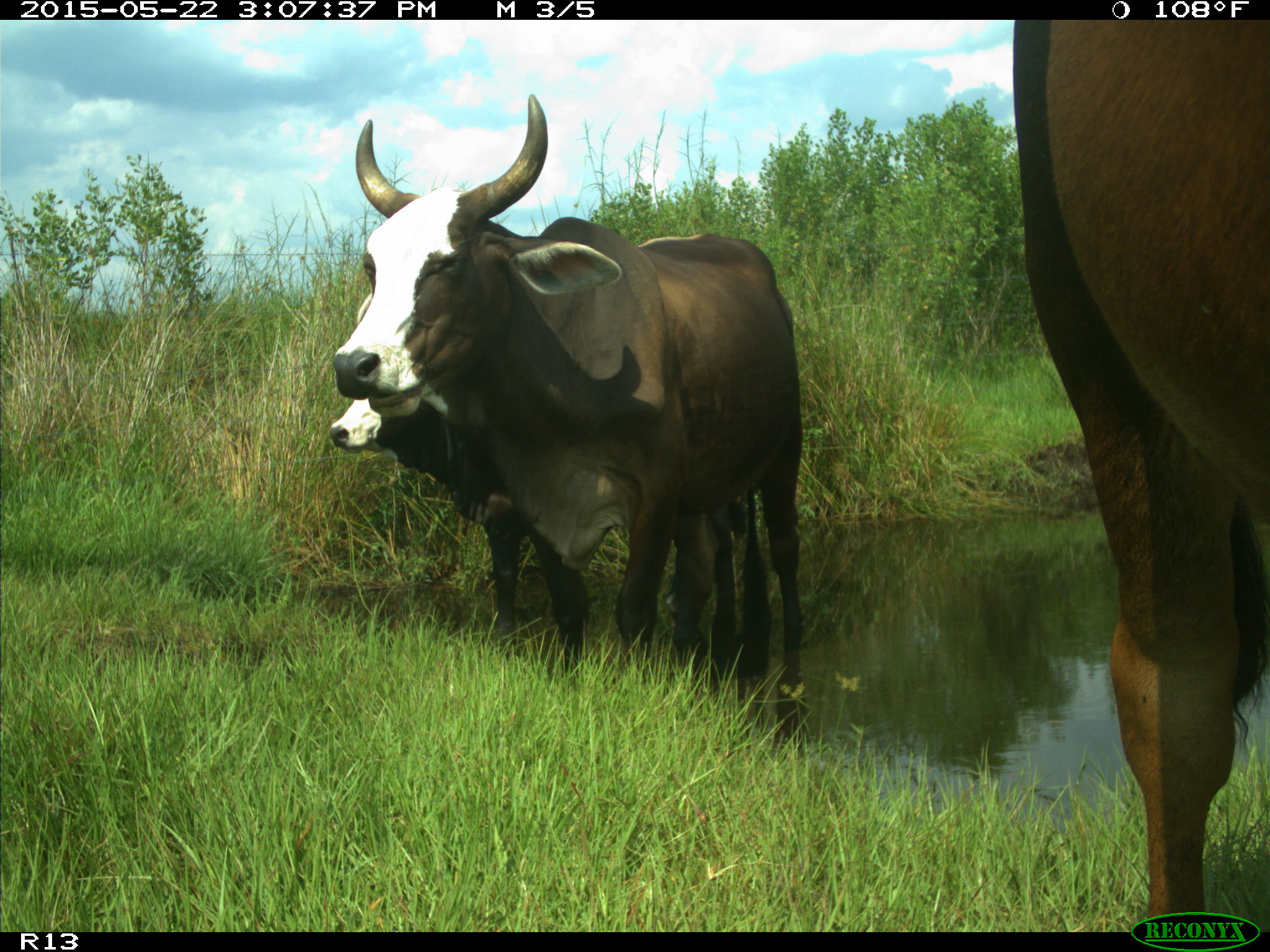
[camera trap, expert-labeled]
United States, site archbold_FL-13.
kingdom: Animalia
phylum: Chordata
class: Mammalia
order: Artiodactyla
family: Bovidae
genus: Bos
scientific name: Bos taurus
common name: domestic cow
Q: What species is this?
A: Bos taurus (domestic cow).